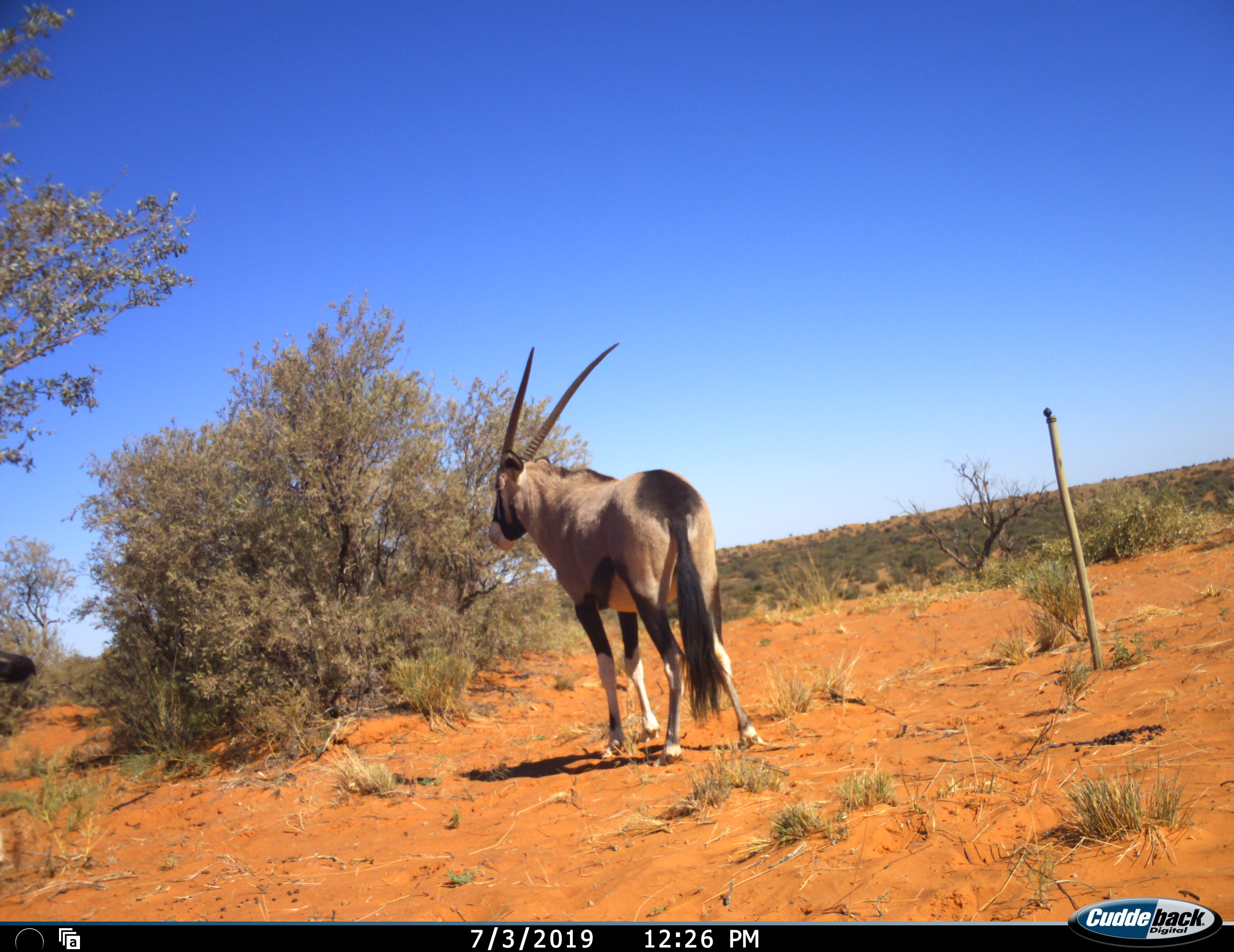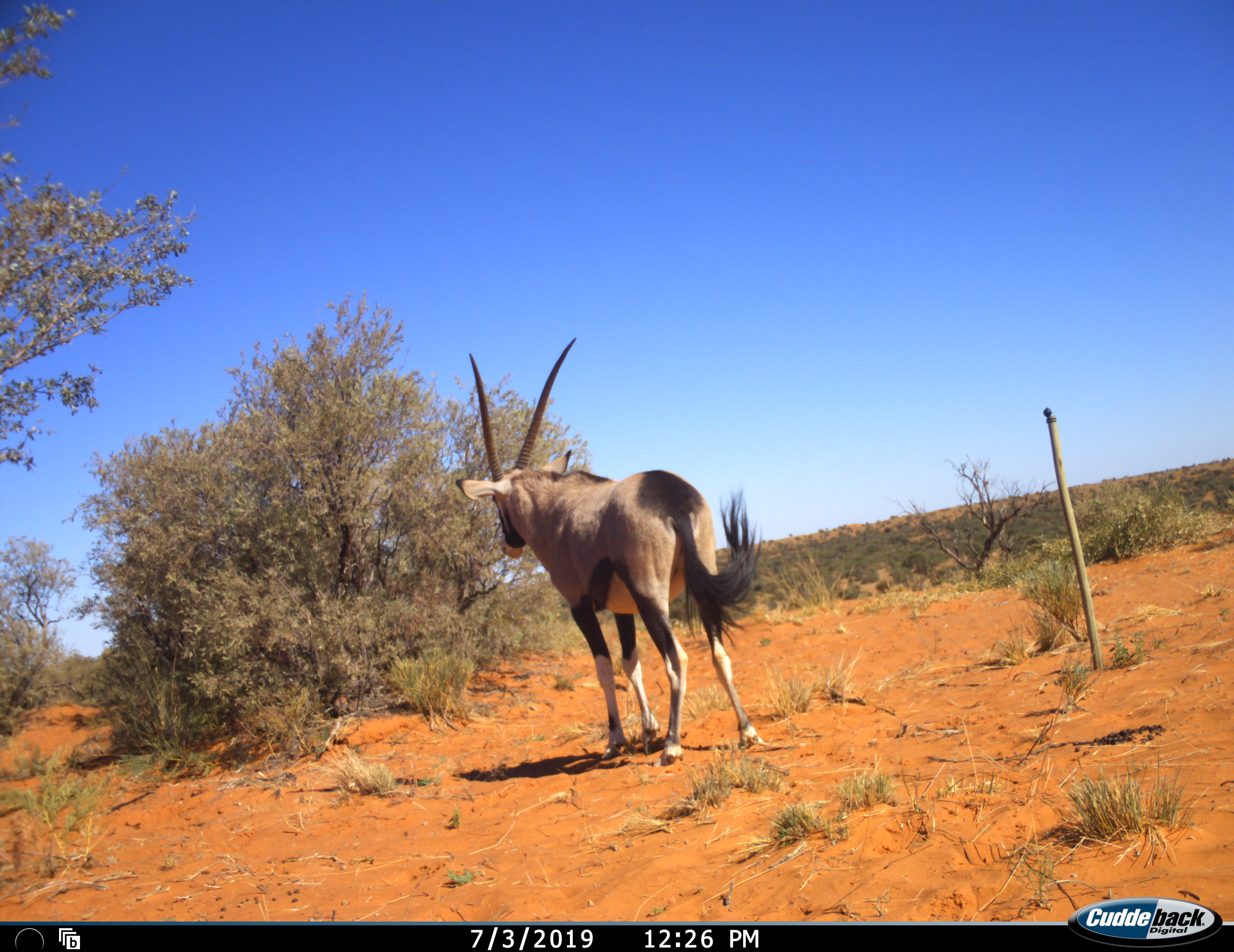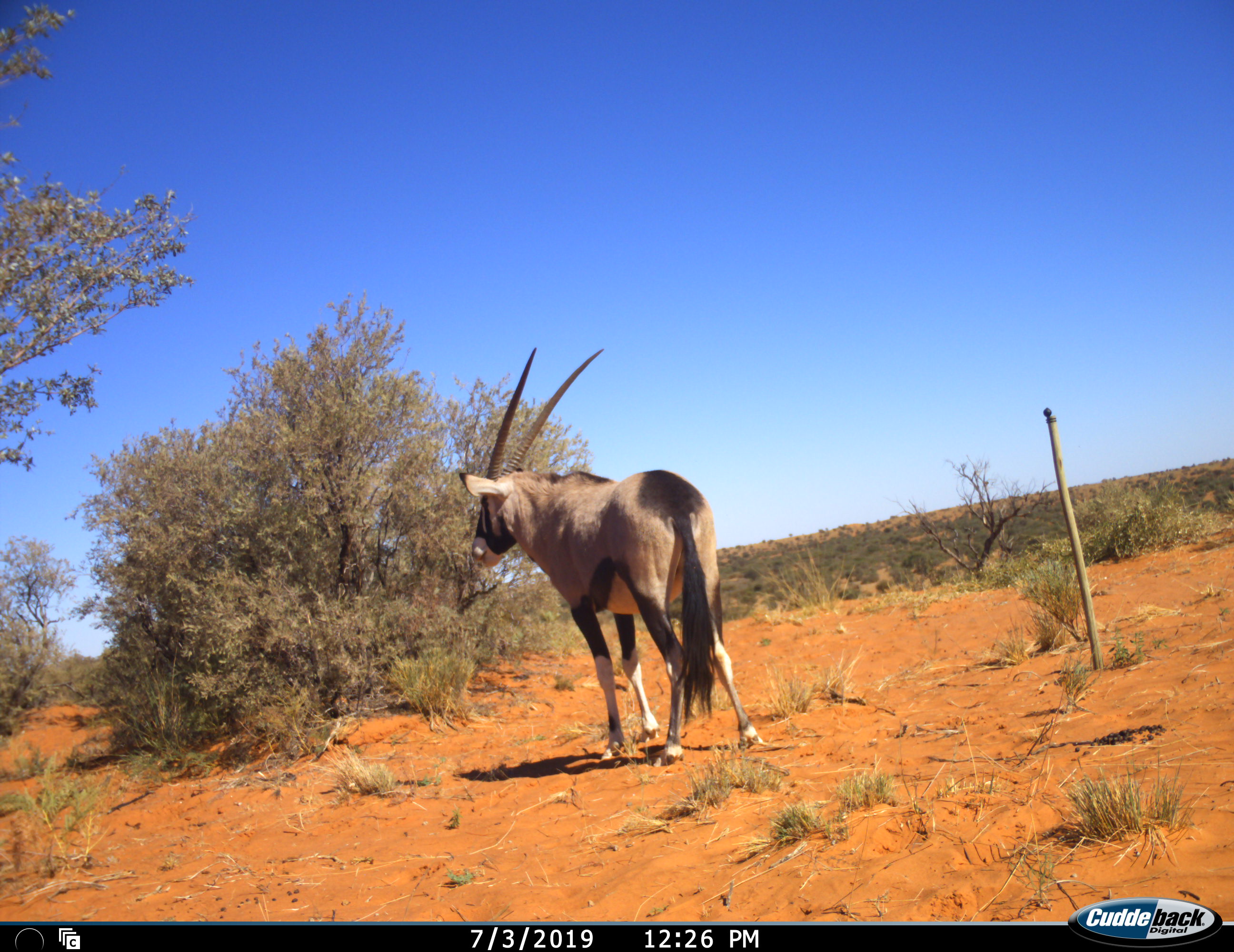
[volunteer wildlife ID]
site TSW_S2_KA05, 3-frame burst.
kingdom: Animalia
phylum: Chordata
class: Mammalia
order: Artiodactyla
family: Bovidae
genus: Oryx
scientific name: Oryx gazella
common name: gemsbok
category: oryx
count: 2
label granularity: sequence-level